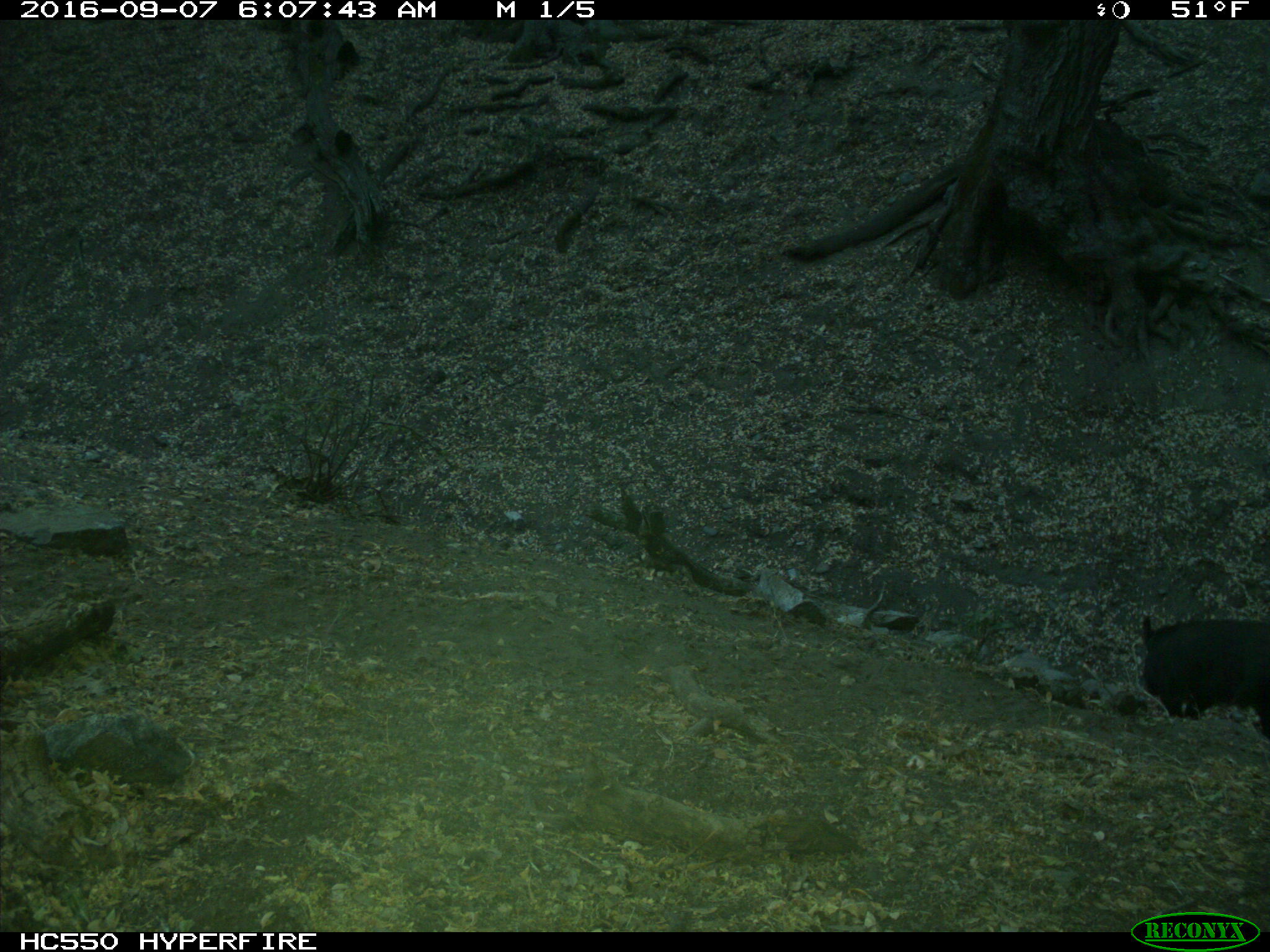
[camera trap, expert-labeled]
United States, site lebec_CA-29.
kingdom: Animalia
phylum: Chordata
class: Mammalia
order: Artiodactyla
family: Suidae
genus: Sus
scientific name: Sus scrofa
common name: wild boar